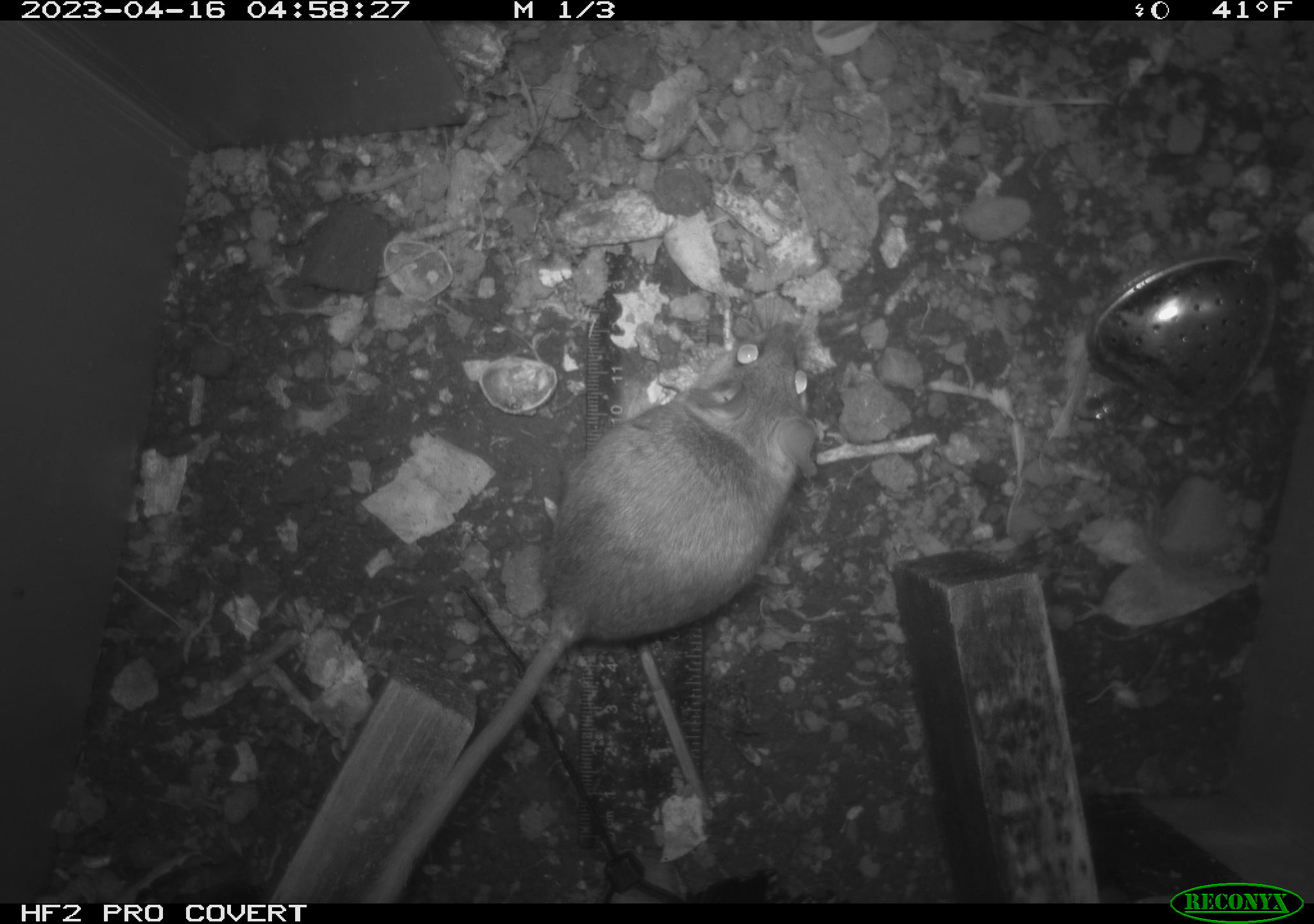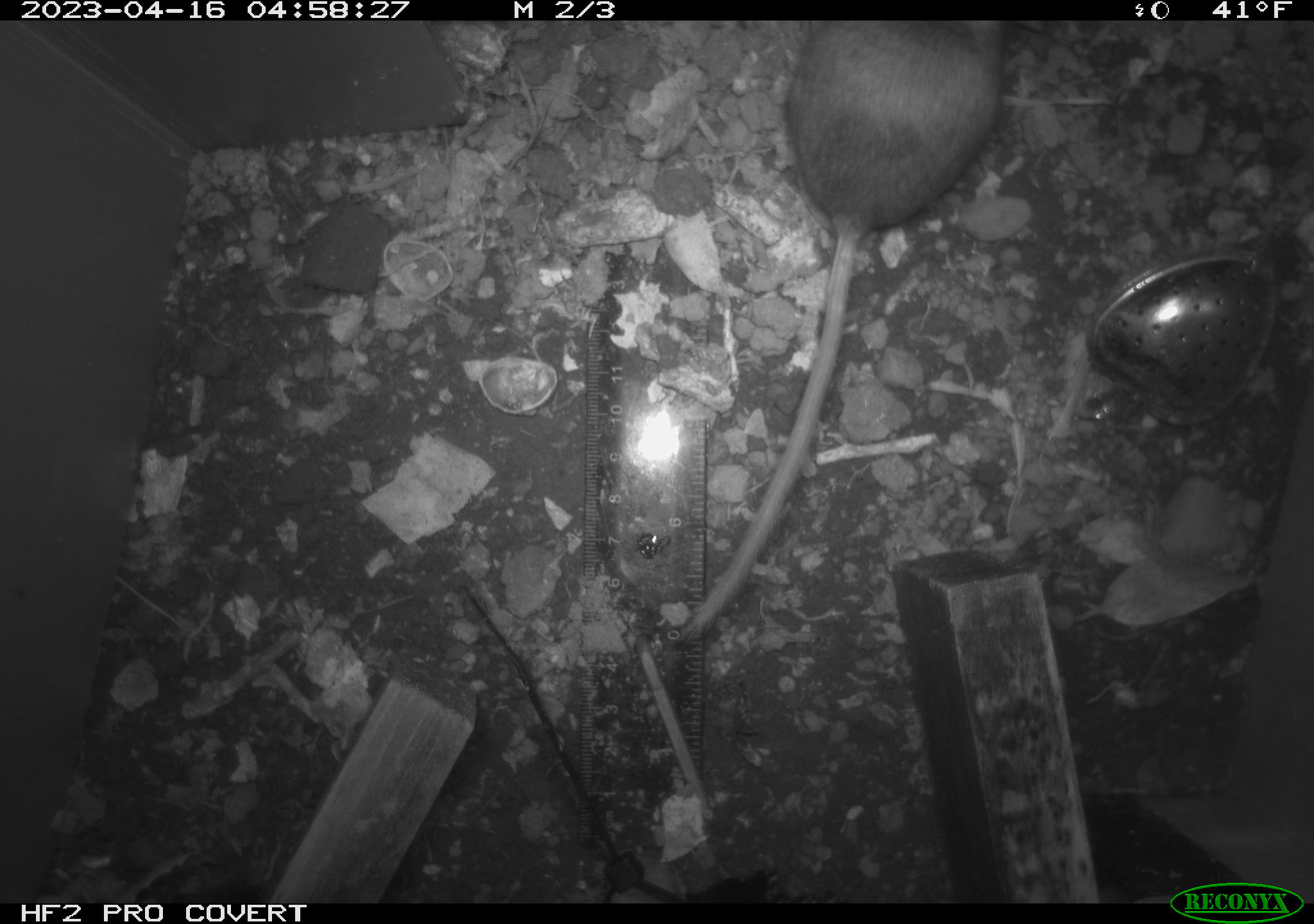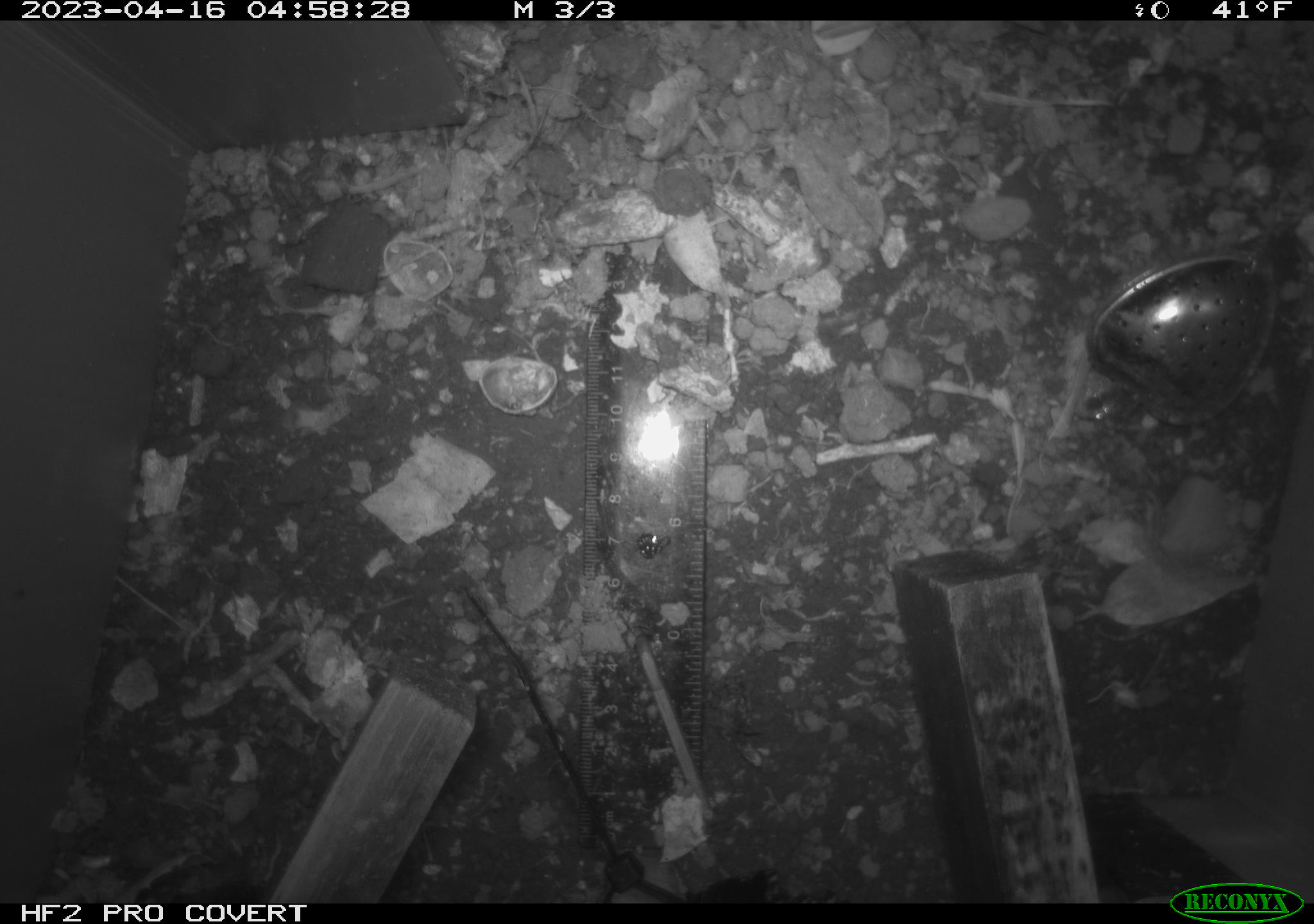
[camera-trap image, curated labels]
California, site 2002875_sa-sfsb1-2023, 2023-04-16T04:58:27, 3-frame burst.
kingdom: Animalia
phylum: Chordata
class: Mammalia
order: Rodentia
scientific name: Rodentia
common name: mouse species